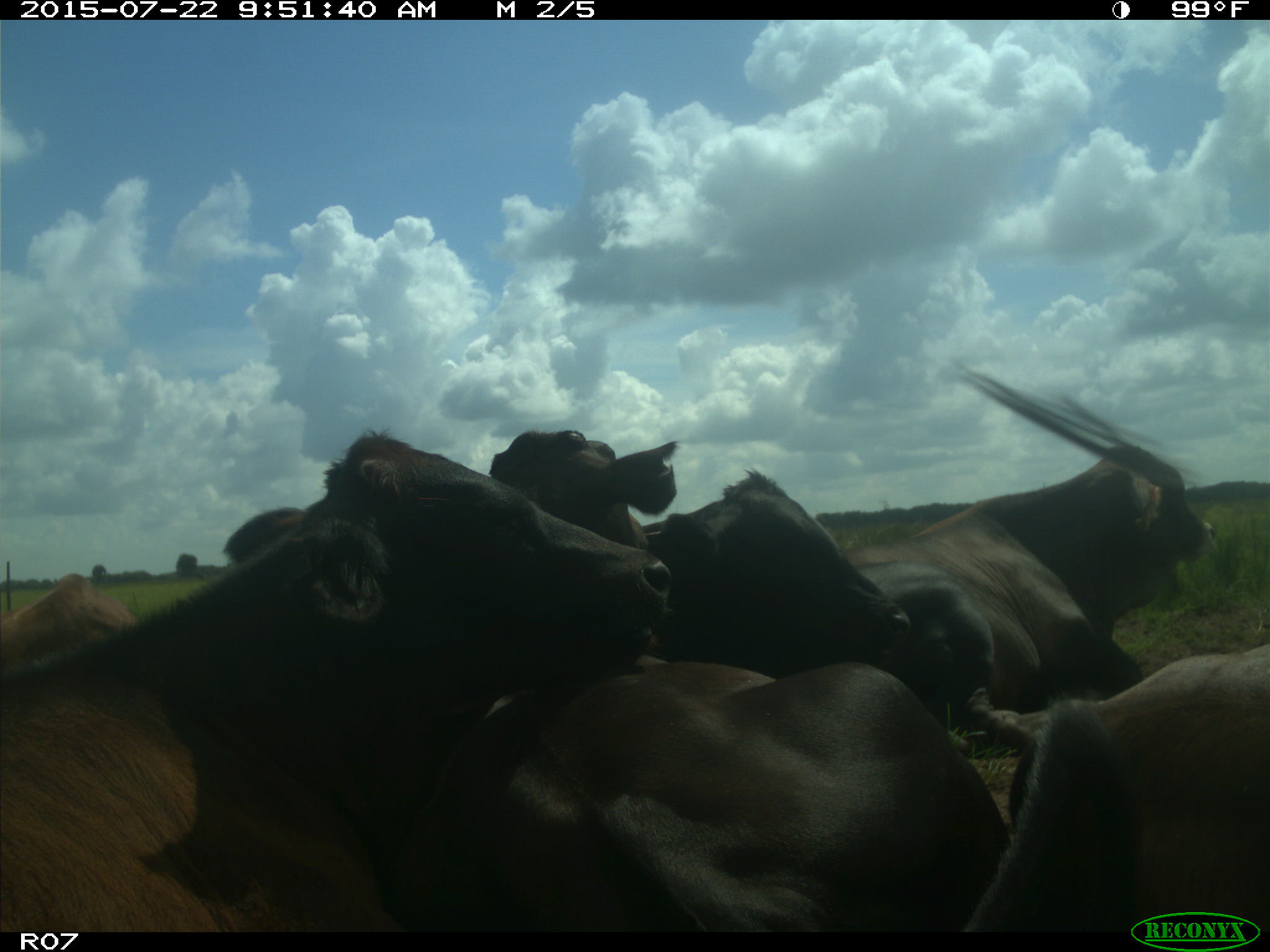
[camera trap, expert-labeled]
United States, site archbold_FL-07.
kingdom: Animalia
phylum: Chordata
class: Mammalia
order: Artiodactyla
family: Bovidae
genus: Bos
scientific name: Bos taurus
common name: domestic cow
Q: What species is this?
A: Bos taurus (domestic cow).